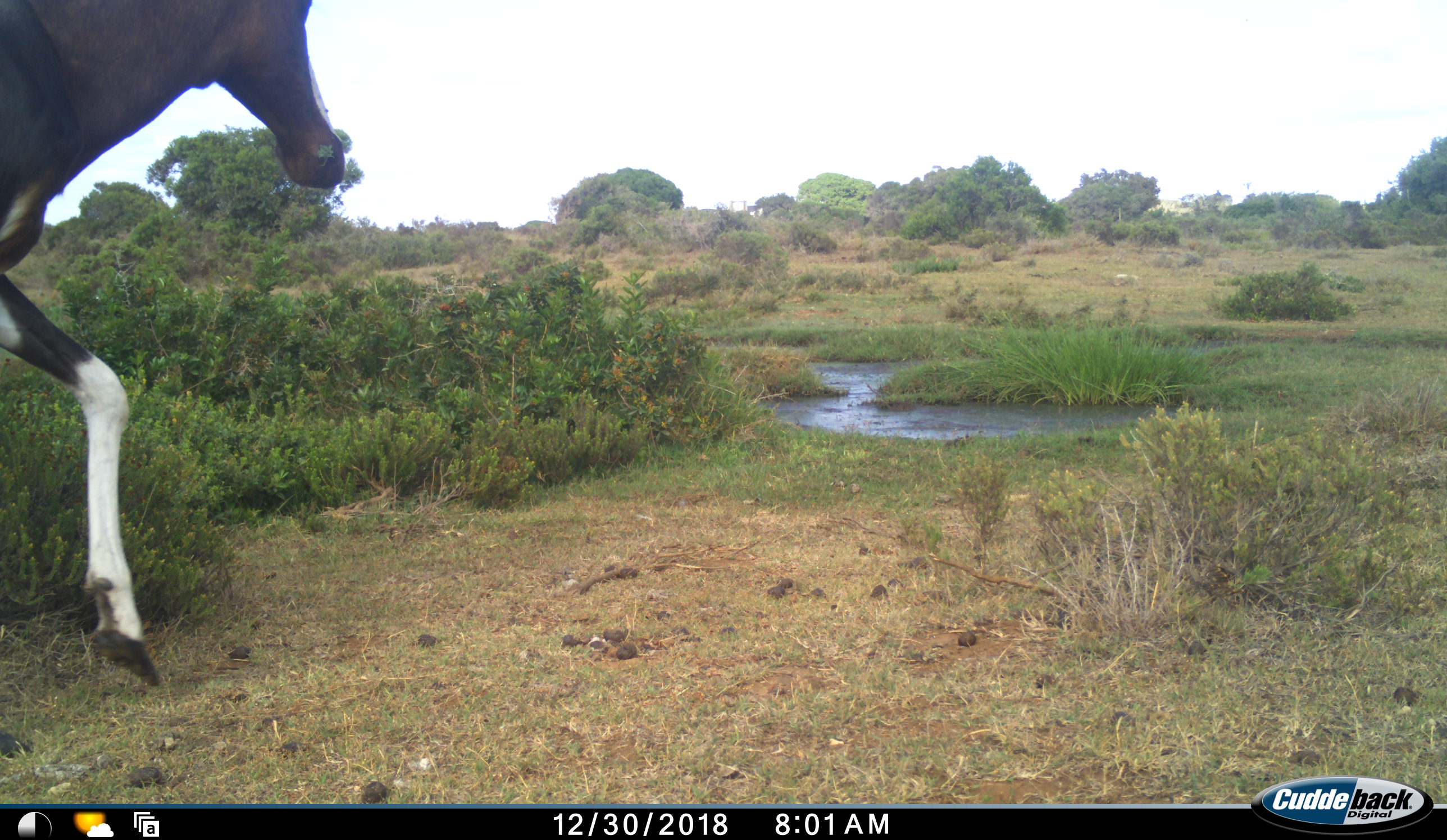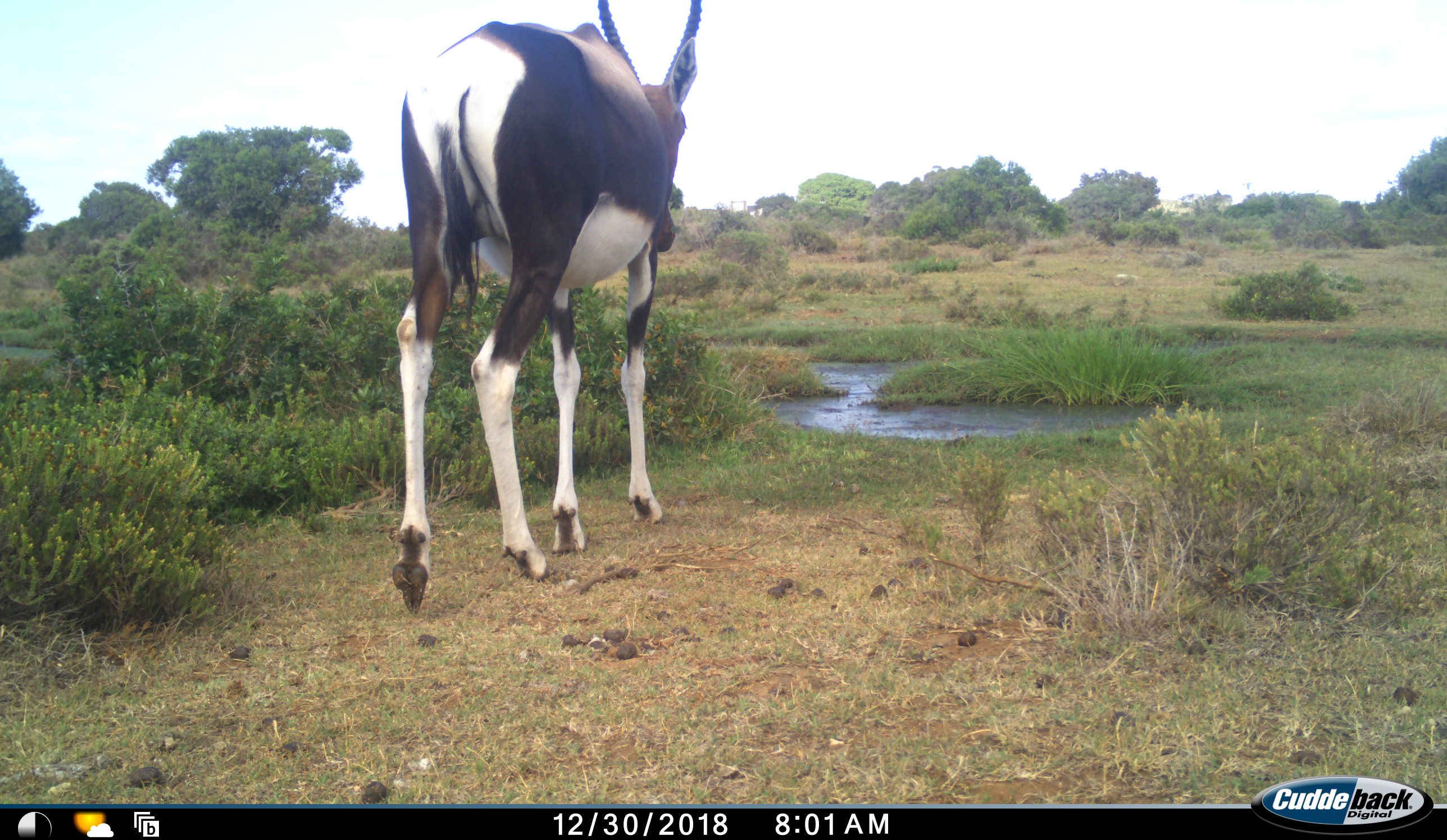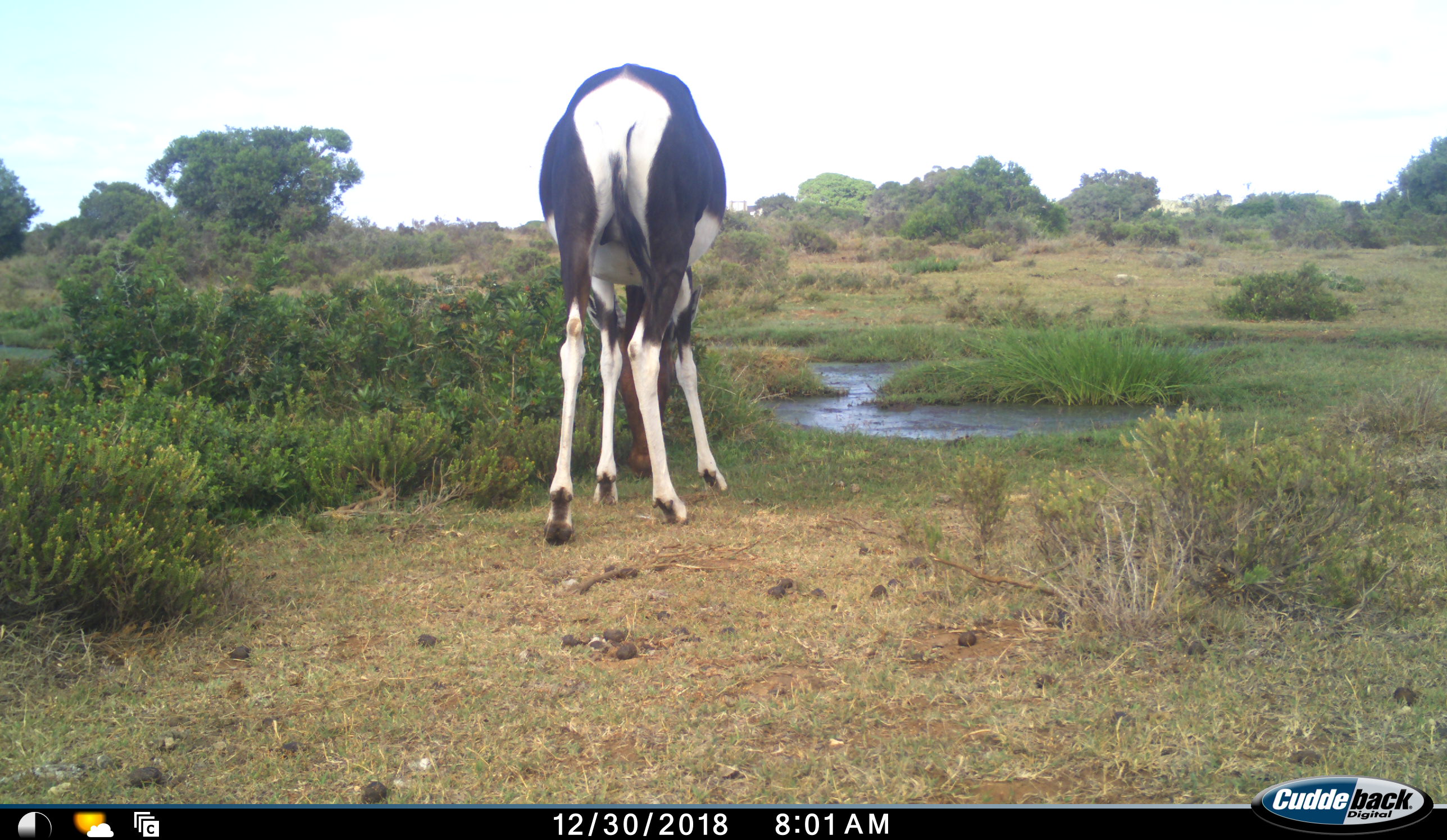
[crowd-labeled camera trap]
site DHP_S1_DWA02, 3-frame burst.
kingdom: Animalia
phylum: Chordata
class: Mammalia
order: Artiodactyla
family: Bovidae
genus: Damaliscus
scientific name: Damaliscus pygargus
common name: bontebok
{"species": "bontebok (Damaliscus pygargus)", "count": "1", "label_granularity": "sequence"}